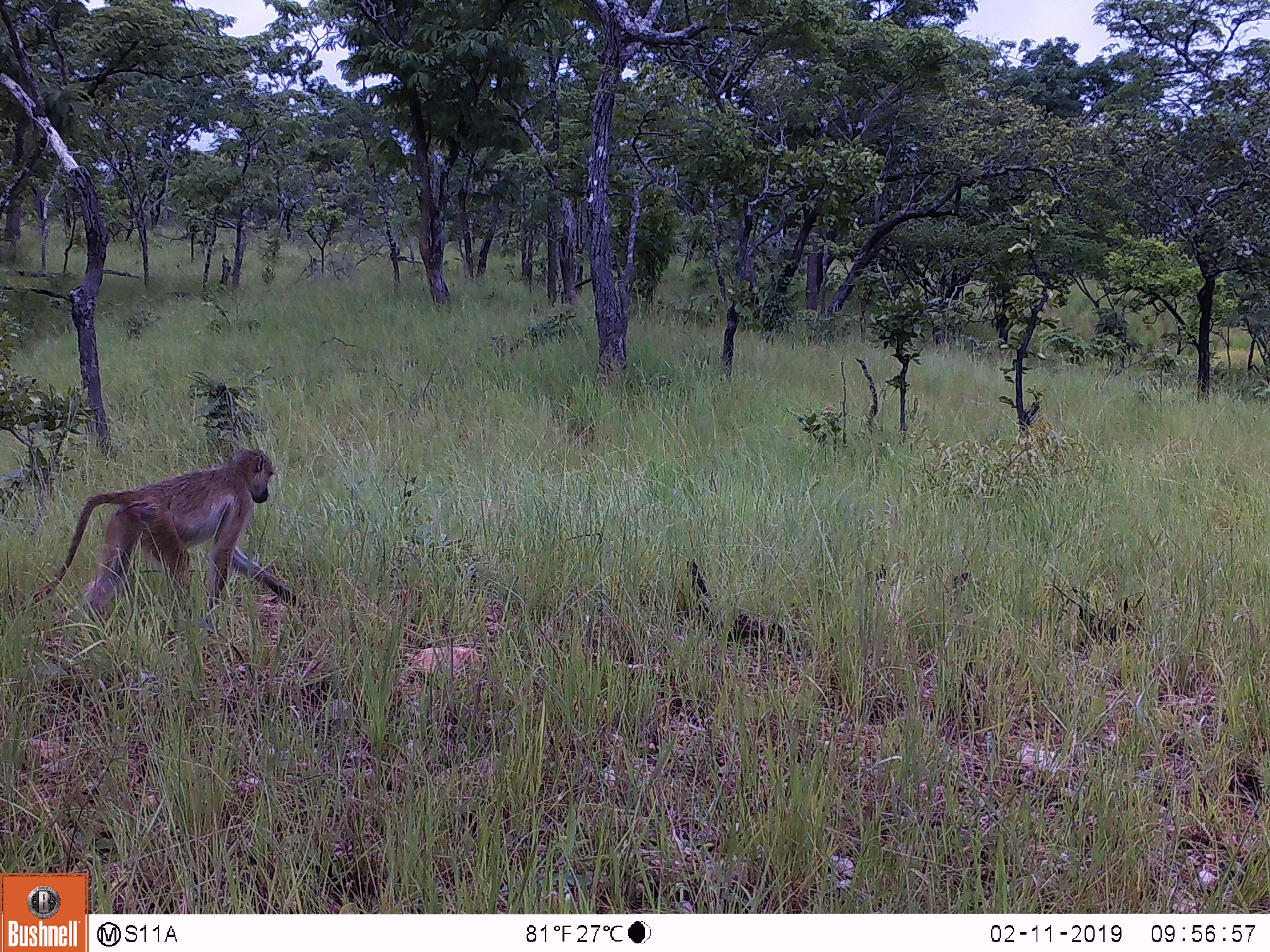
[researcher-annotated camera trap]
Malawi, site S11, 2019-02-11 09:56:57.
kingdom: Animalia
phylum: Chordata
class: Mammalia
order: Primates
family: Cercopithecidae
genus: Papio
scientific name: Papio cynocephalus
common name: yellow baboon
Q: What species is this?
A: Yellow baboon (Papio cynocephalus).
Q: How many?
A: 1.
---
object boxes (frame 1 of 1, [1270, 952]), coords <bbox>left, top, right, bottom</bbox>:
yellow baboon: <bbox>32, 441, 324, 626</bbox>